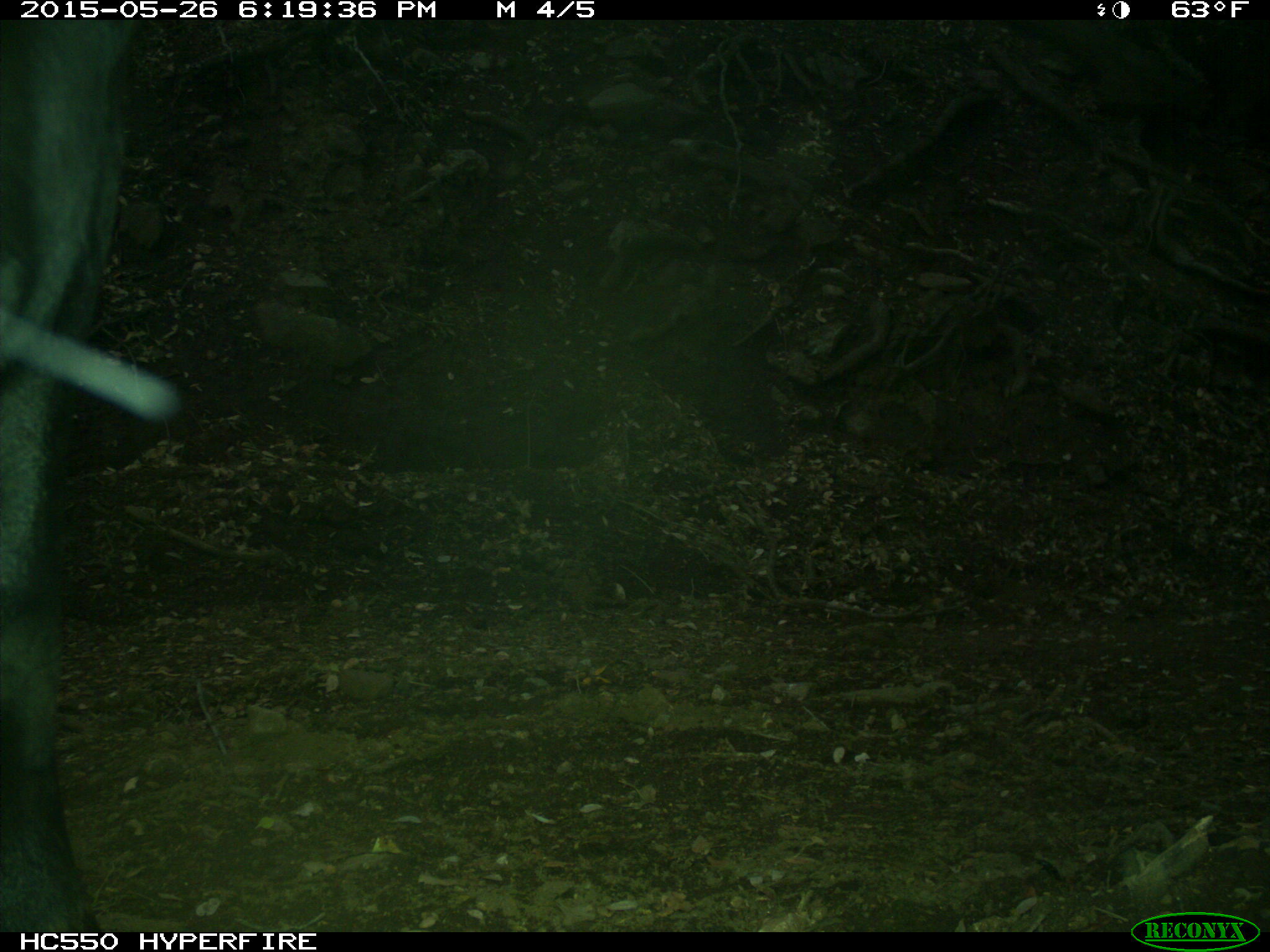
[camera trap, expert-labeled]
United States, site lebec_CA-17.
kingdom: Animalia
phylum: Chordata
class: Mammalia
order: Artiodactyla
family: Bovidae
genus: Bos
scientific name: Bos taurus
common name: domestic cow